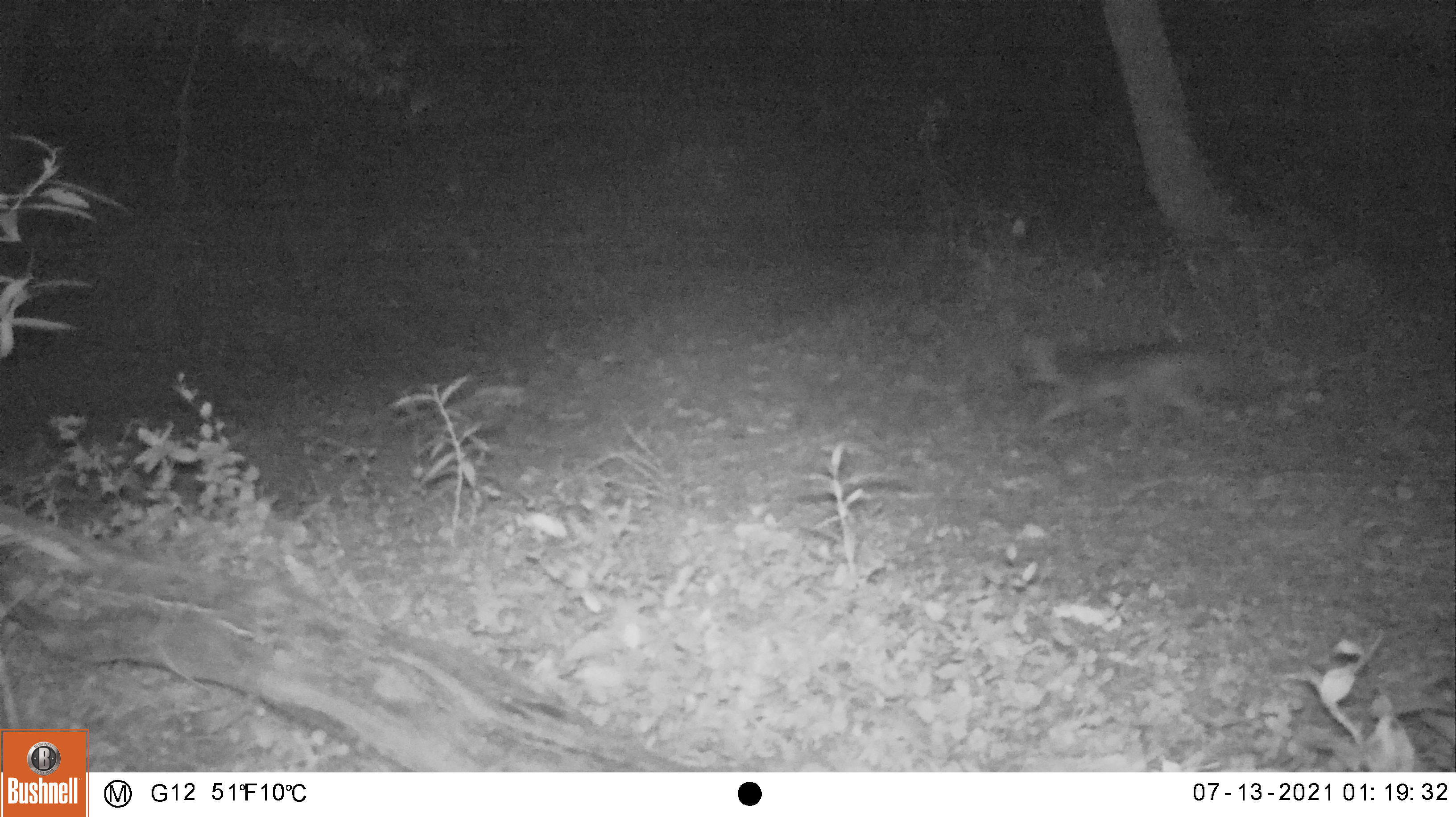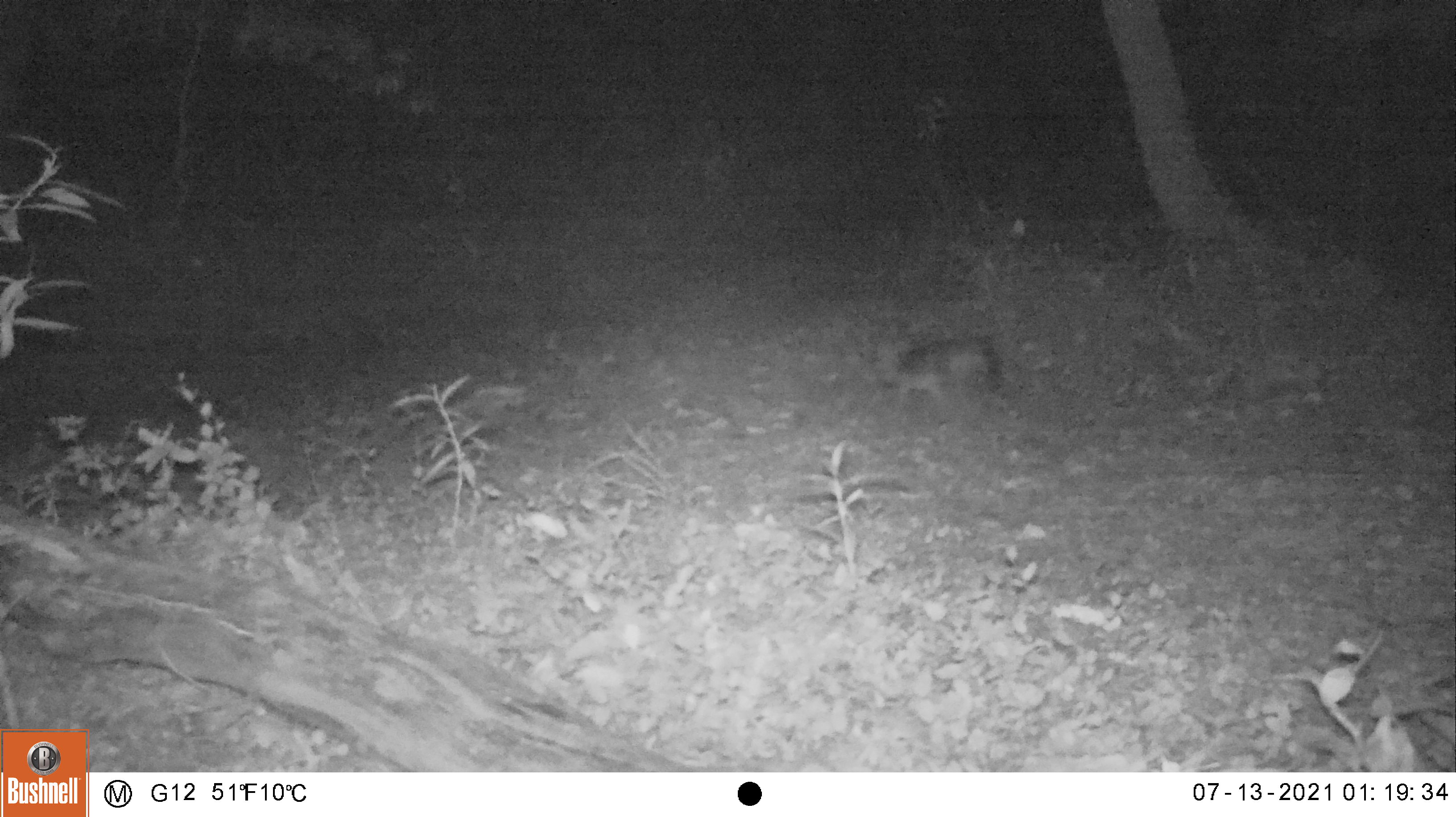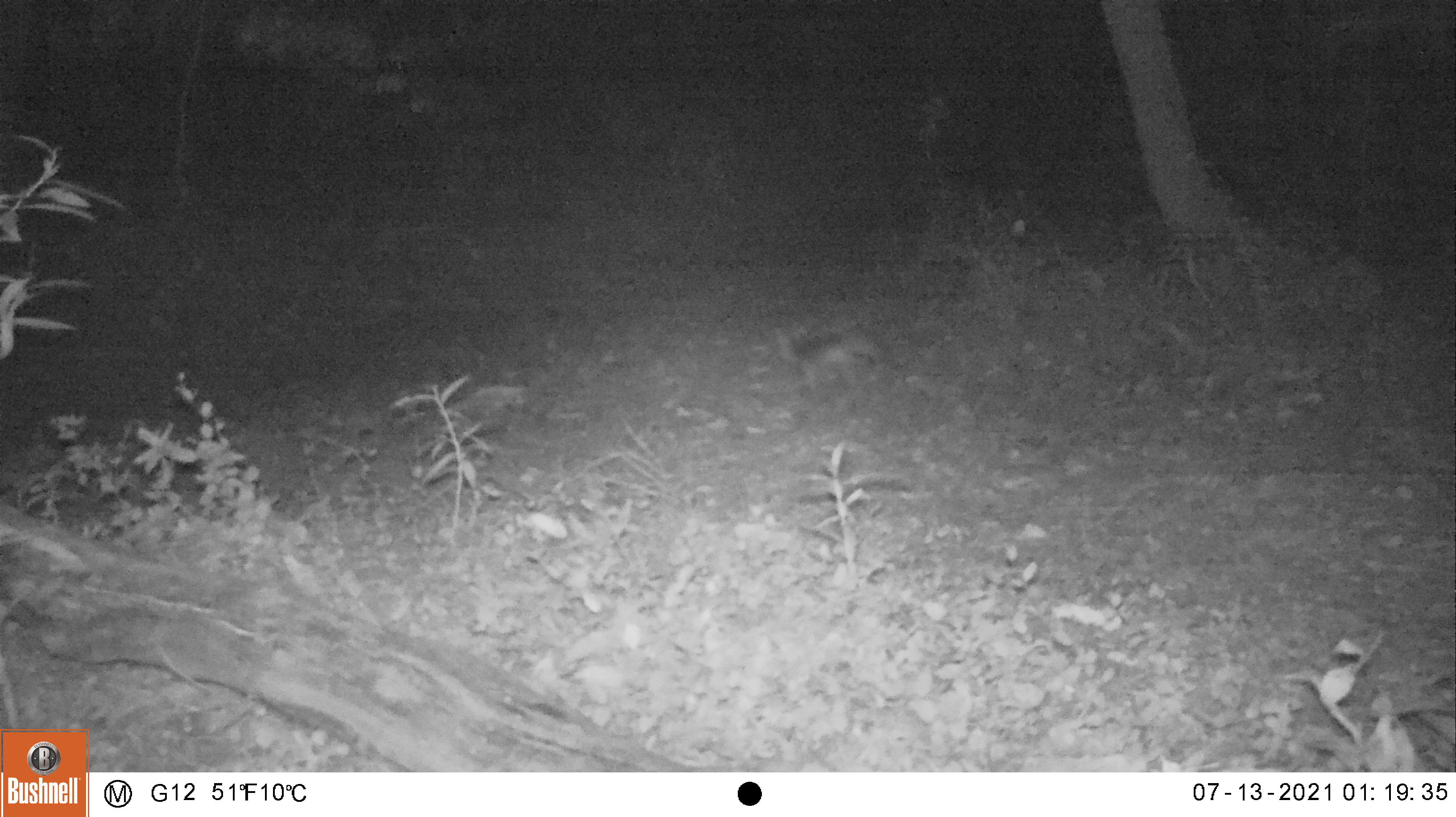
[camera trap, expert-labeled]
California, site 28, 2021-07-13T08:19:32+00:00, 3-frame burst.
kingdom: Animalia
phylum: Chordata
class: Mammalia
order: Carnivora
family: Canidae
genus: Urocyon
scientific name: Urocyon cinereoargenteus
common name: gray fox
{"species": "gray fox (Urocyon cinereoargenteus)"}